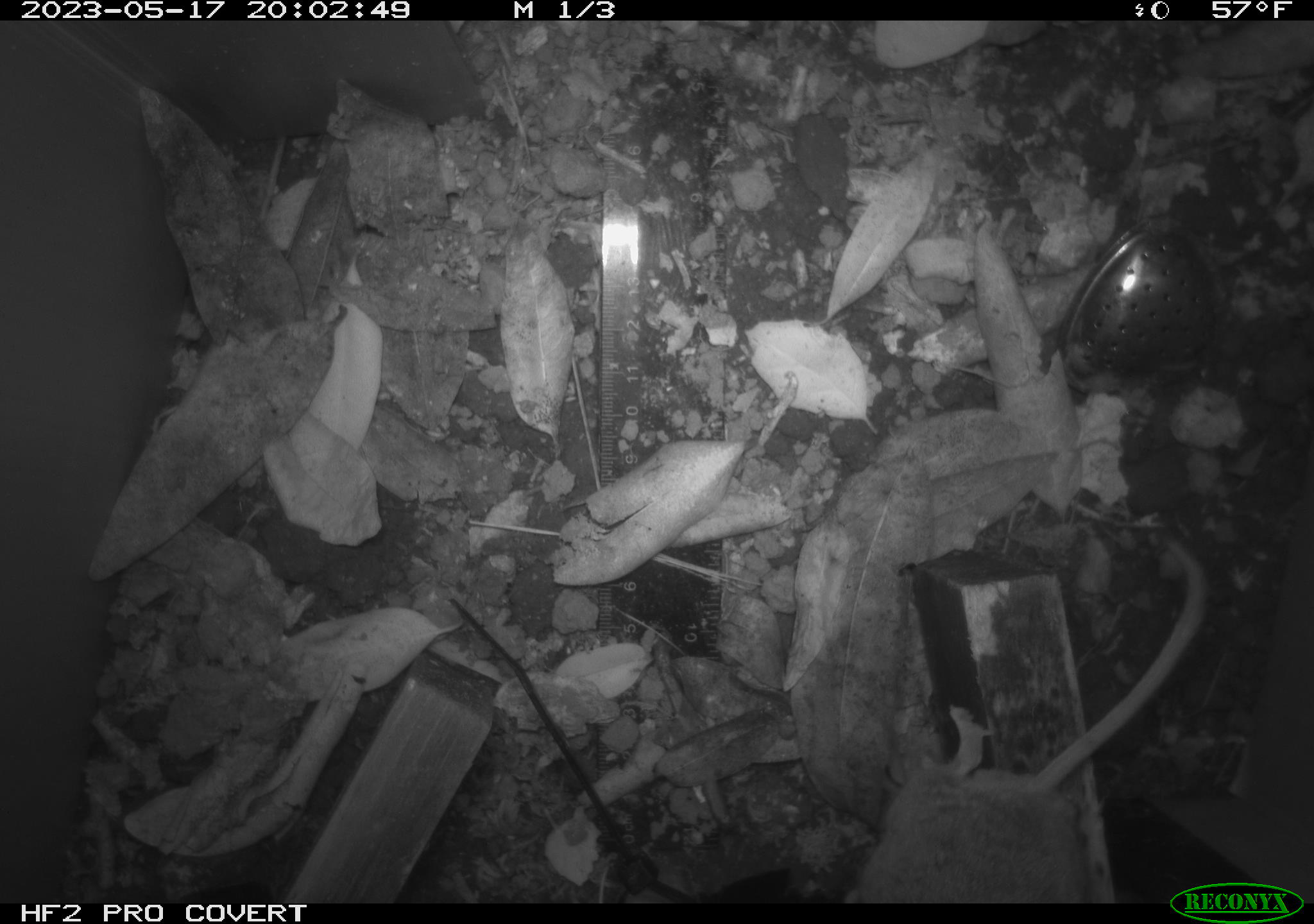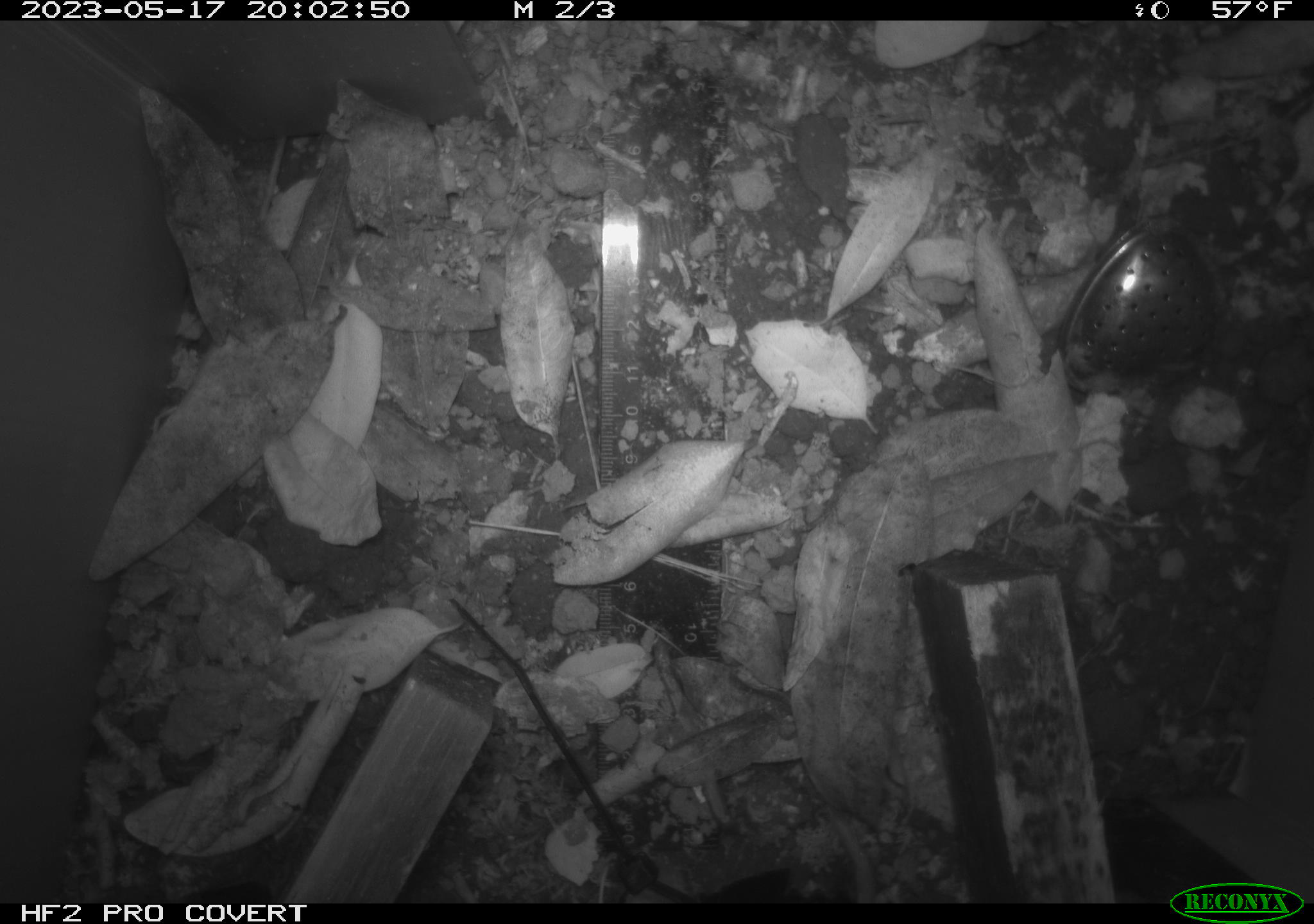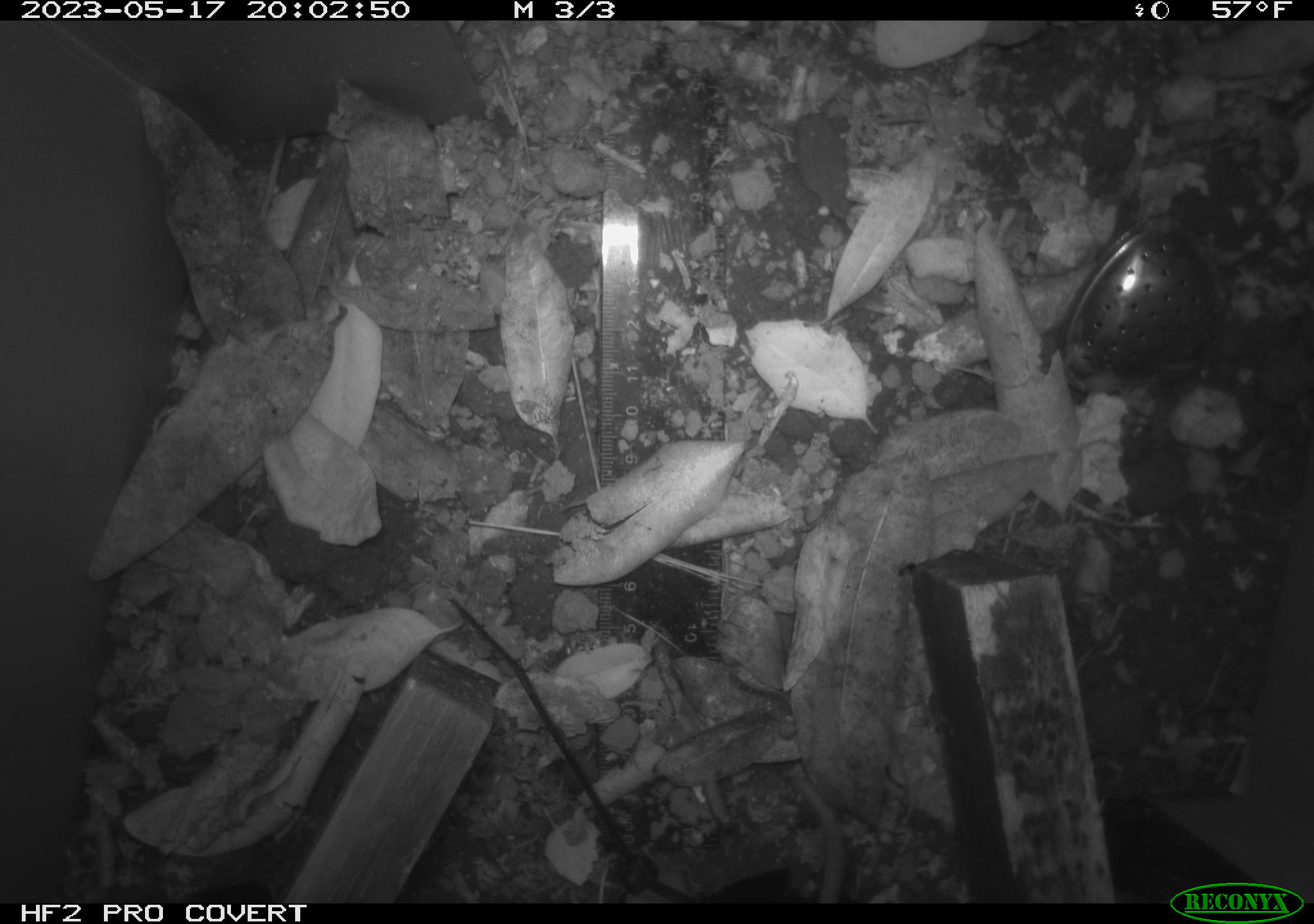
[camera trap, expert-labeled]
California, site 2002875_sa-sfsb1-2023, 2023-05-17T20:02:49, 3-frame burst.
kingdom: Animalia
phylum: Chordata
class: Mammalia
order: Rodentia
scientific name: Rodentia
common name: mouse species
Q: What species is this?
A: Mouse species (Rodentia).